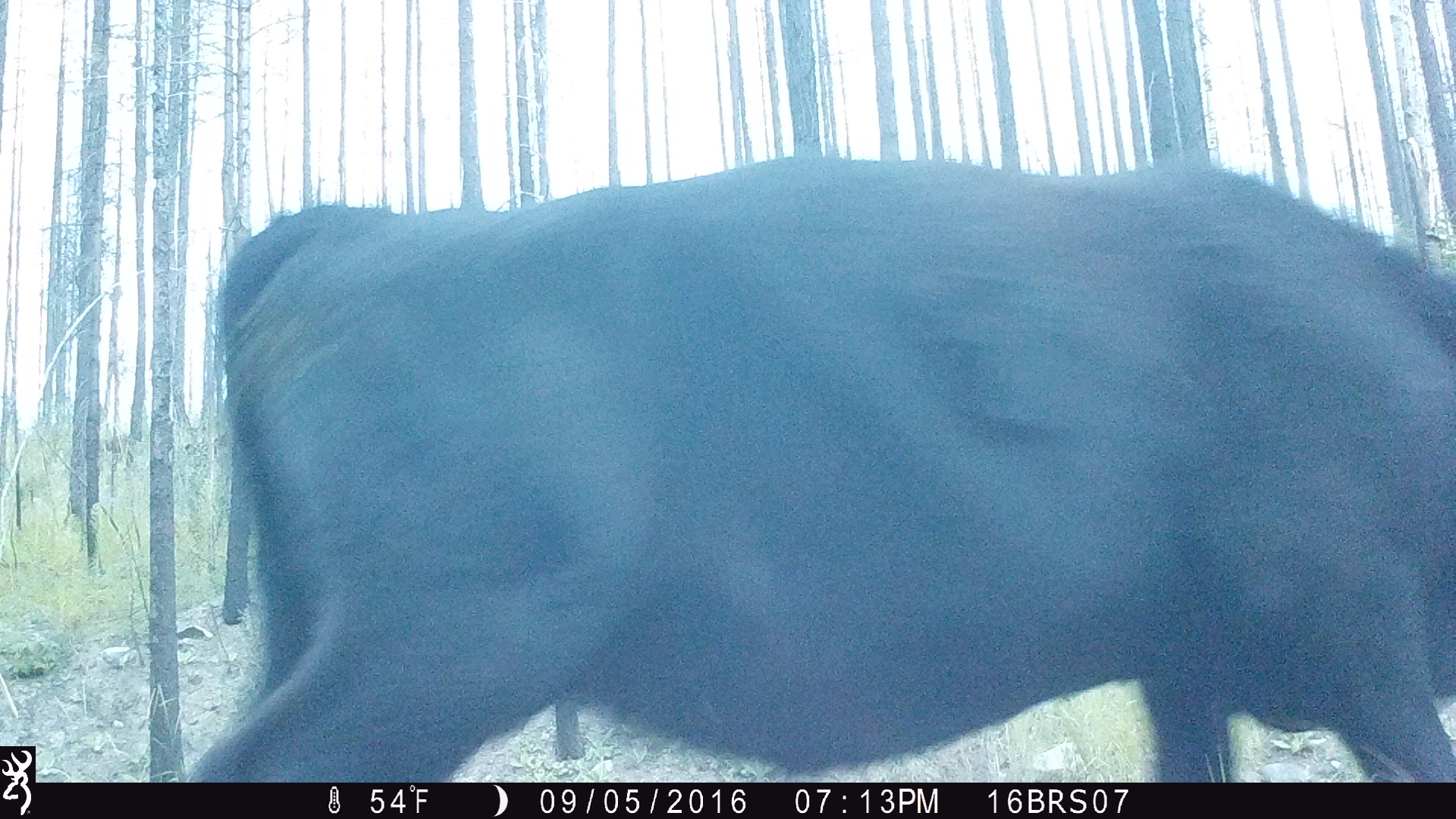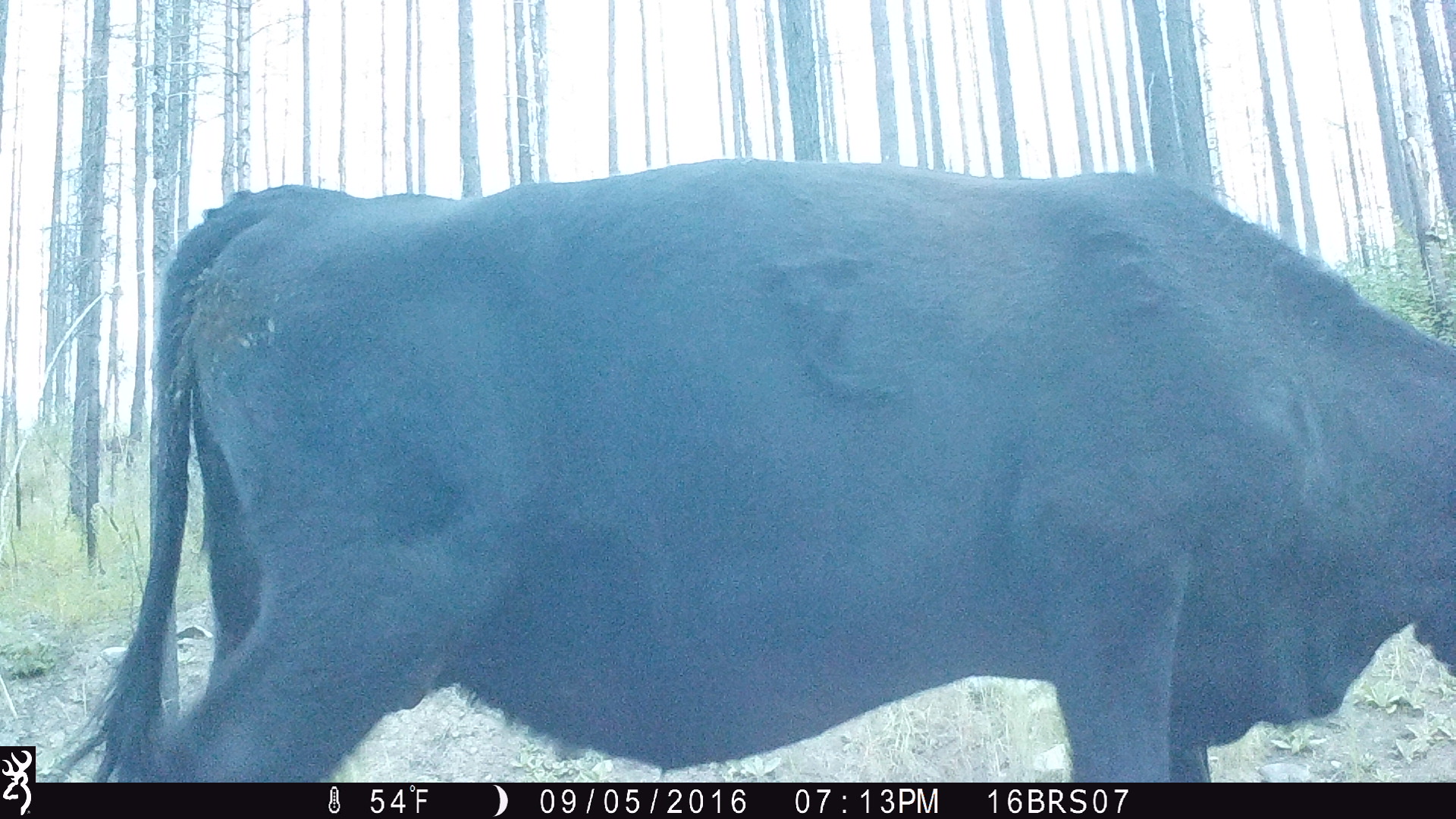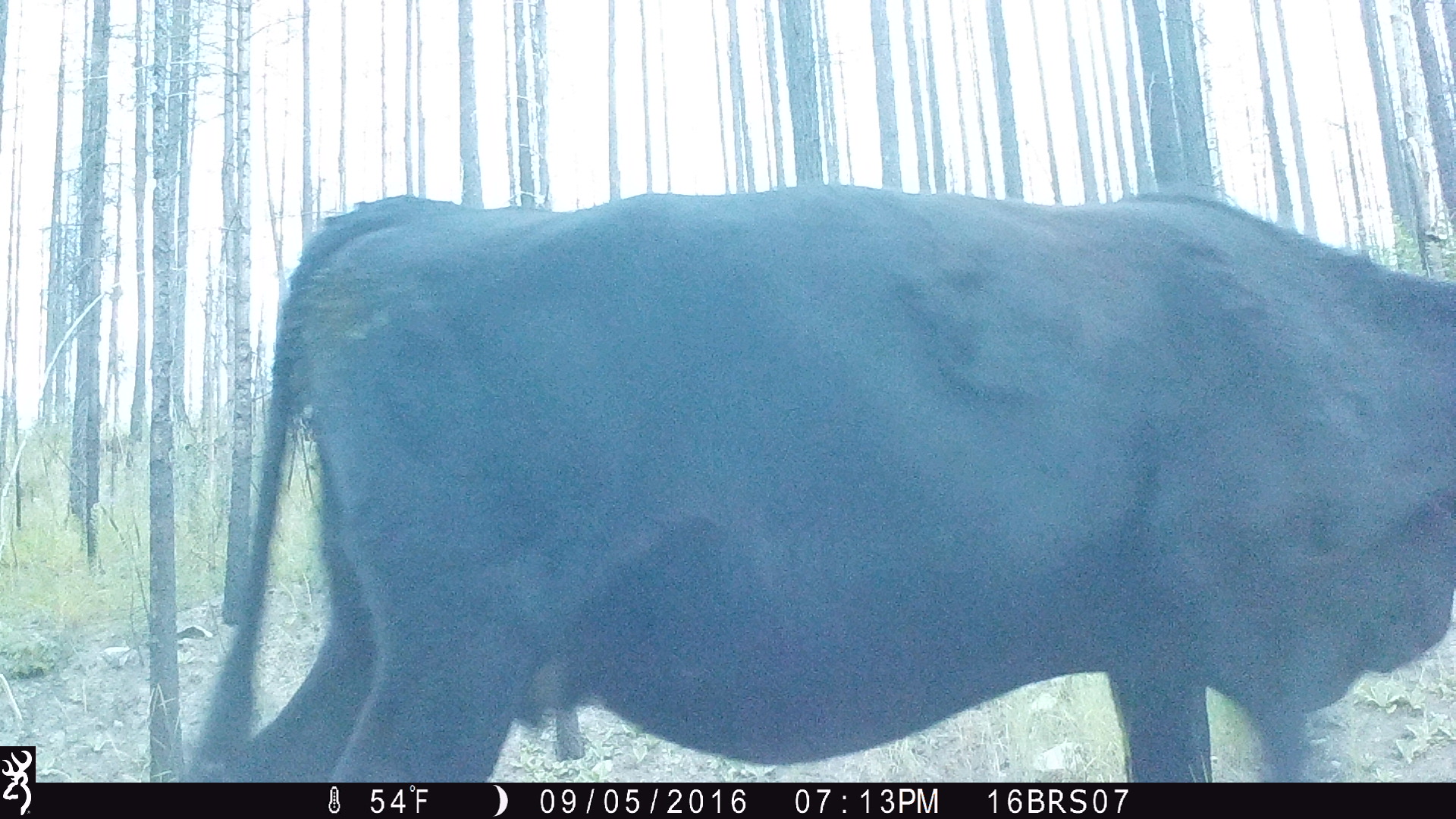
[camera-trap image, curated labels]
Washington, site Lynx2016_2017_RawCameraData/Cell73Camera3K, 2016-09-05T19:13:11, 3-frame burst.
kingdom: Animalia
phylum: Chordata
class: Mammalia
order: Artiodactyla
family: Bovidae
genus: Bos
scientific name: Bos taurus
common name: domestic cattle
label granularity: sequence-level